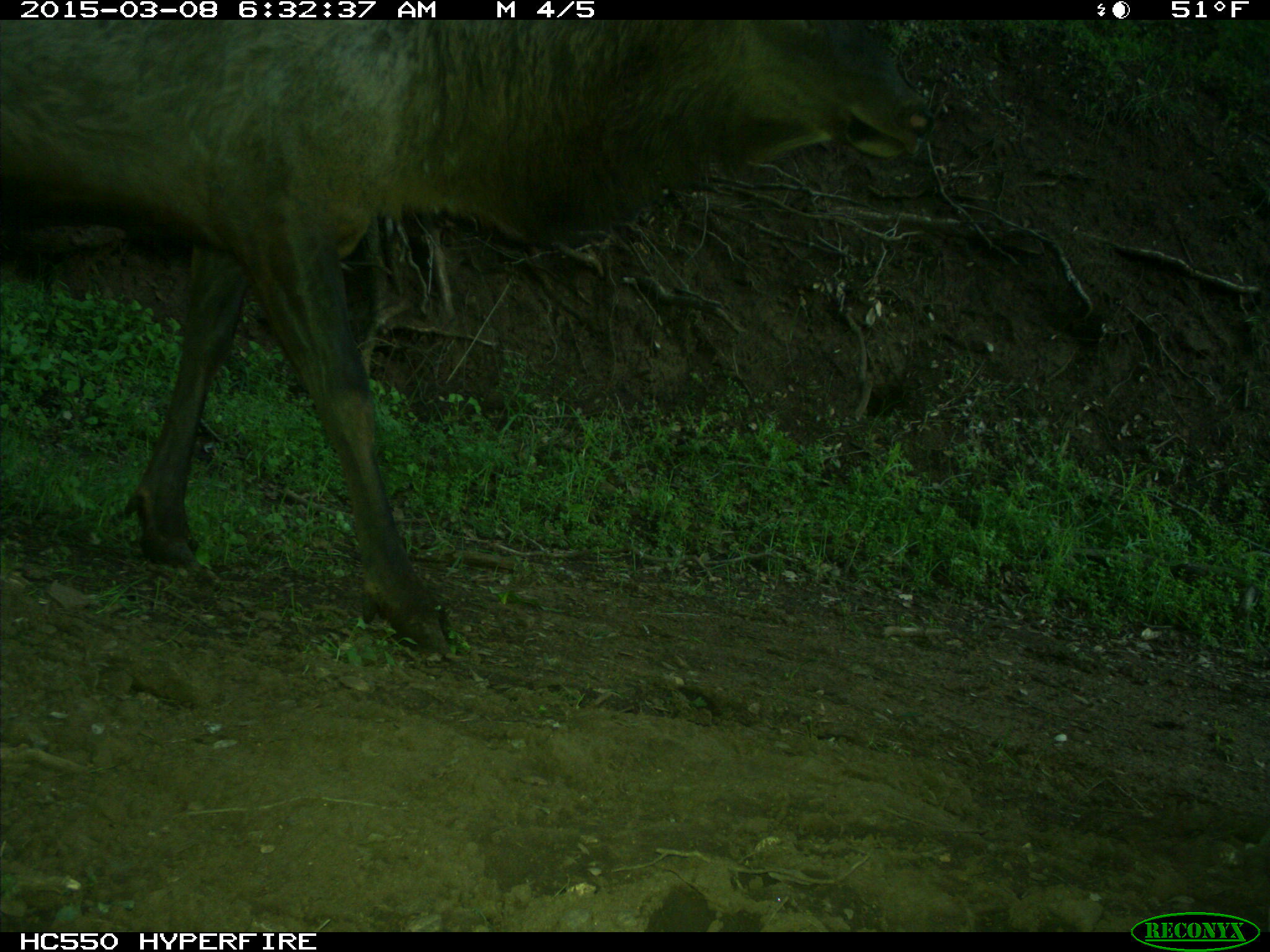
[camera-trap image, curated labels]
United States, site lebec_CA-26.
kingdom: Animalia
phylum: Chordata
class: Mammalia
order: Artiodactyla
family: Cervidae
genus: Cervus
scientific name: Cervus canadensis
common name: elk